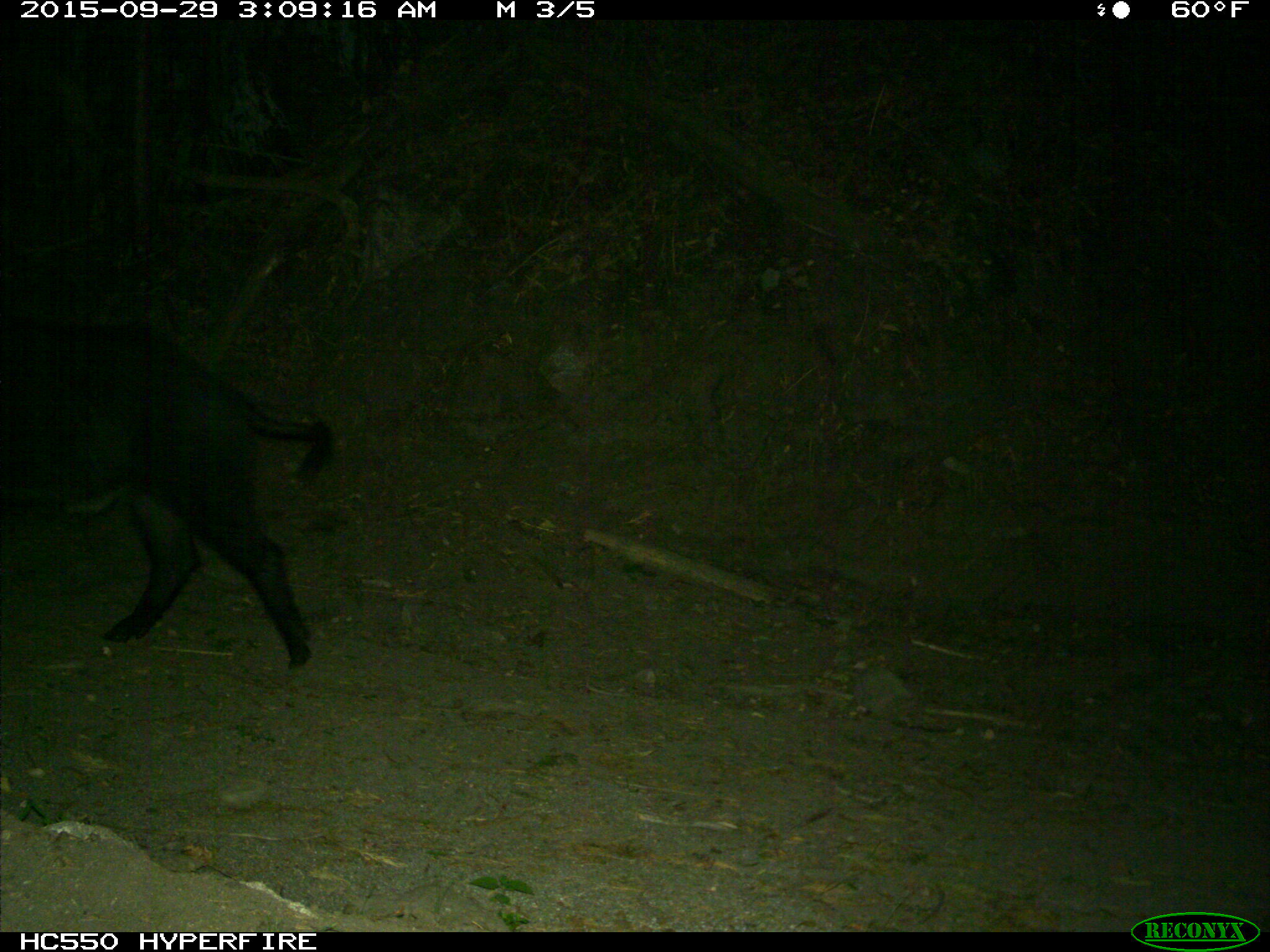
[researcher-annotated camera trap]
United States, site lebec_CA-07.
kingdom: Animalia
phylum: Chordata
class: Mammalia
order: Artiodactyla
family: Suidae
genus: Sus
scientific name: Sus scrofa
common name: wild boar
Sus scrofa (wild boar).